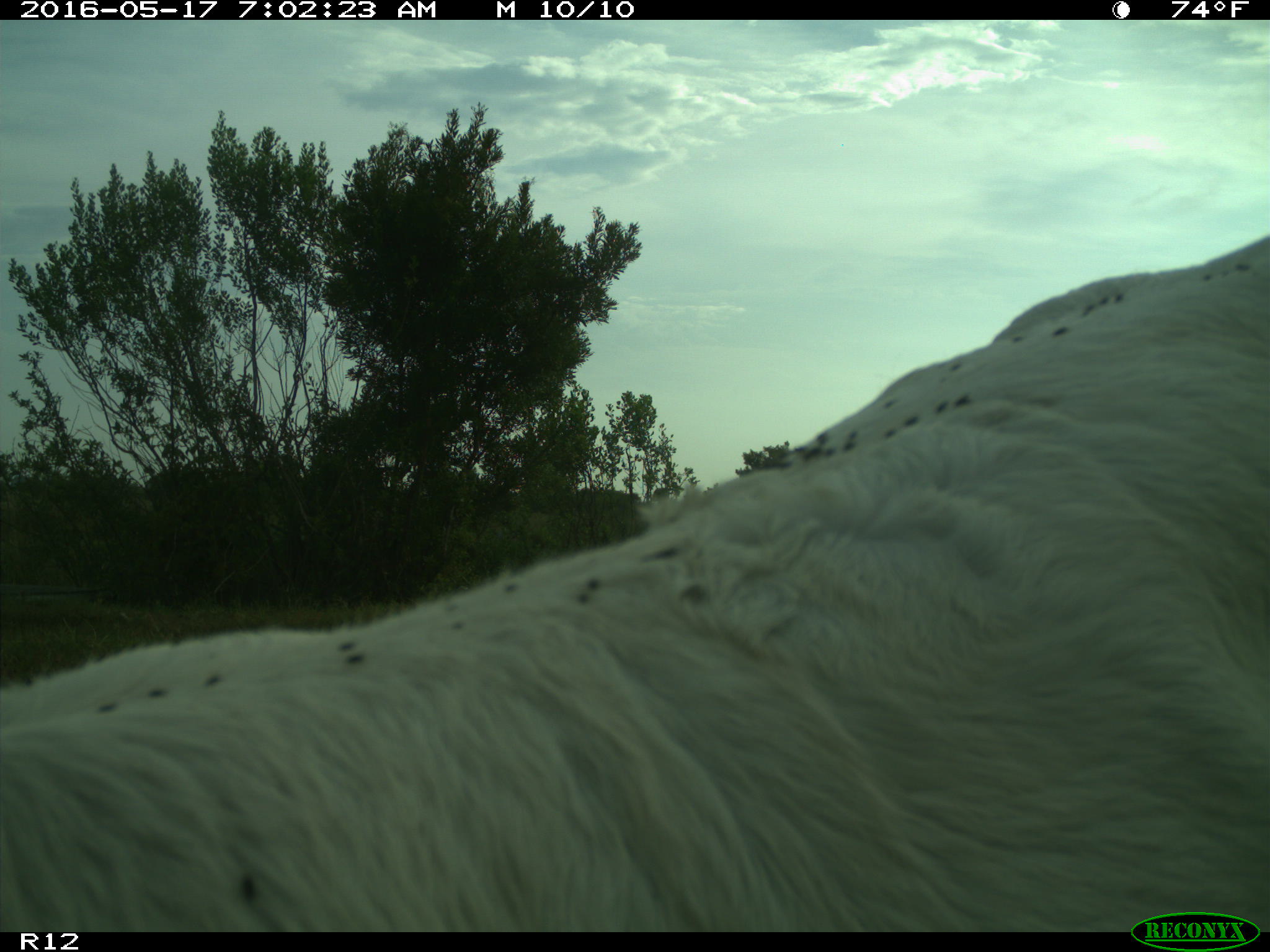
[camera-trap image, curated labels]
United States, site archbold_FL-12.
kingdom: Animalia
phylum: Chordata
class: Mammalia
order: Artiodactyla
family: Bovidae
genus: Bos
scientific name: Bos taurus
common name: domestic cow